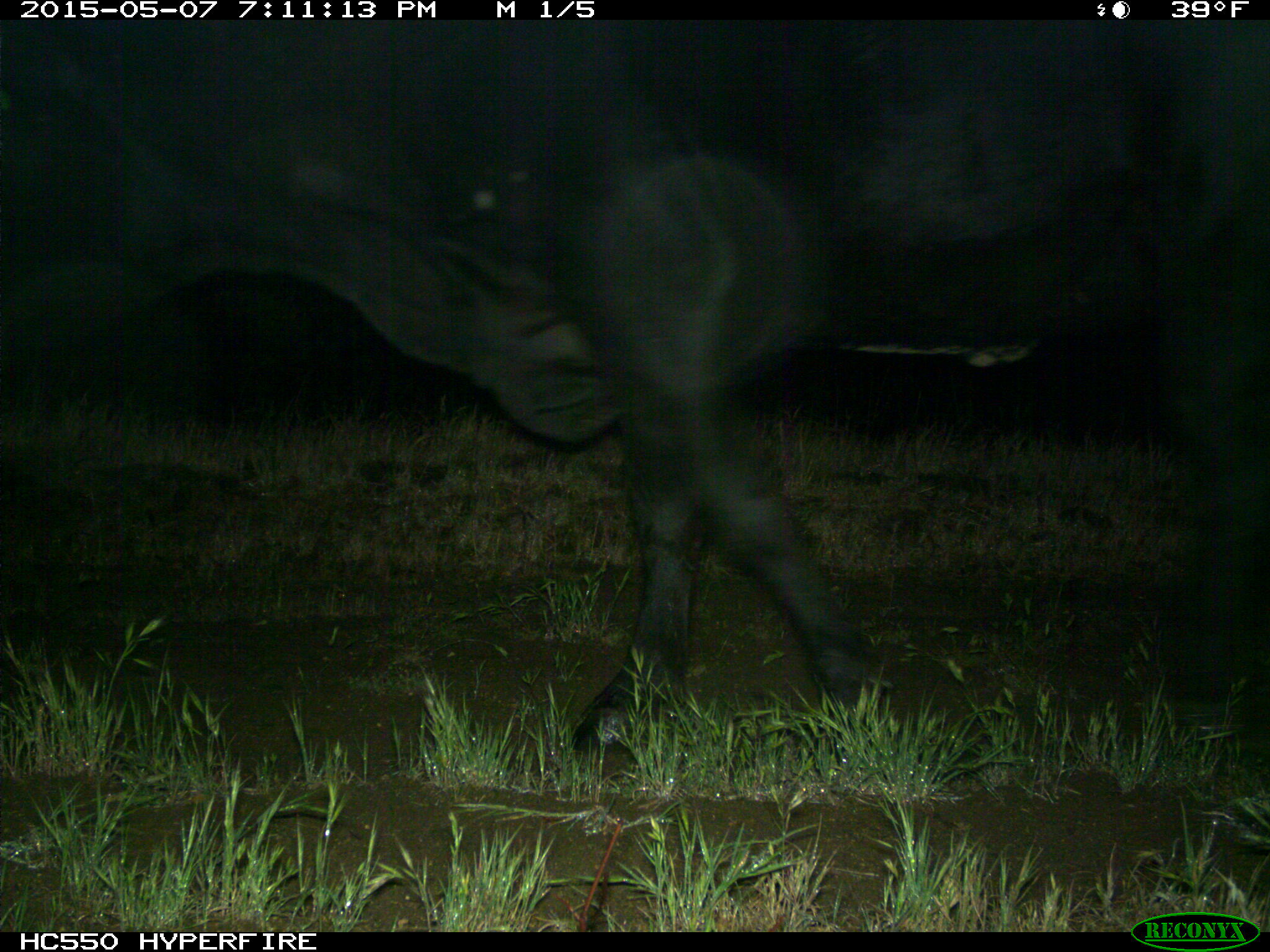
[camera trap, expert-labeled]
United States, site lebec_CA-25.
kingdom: Animalia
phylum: Chordata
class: Mammalia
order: Artiodactyla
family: Bovidae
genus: Bos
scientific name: Bos taurus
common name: domestic cow